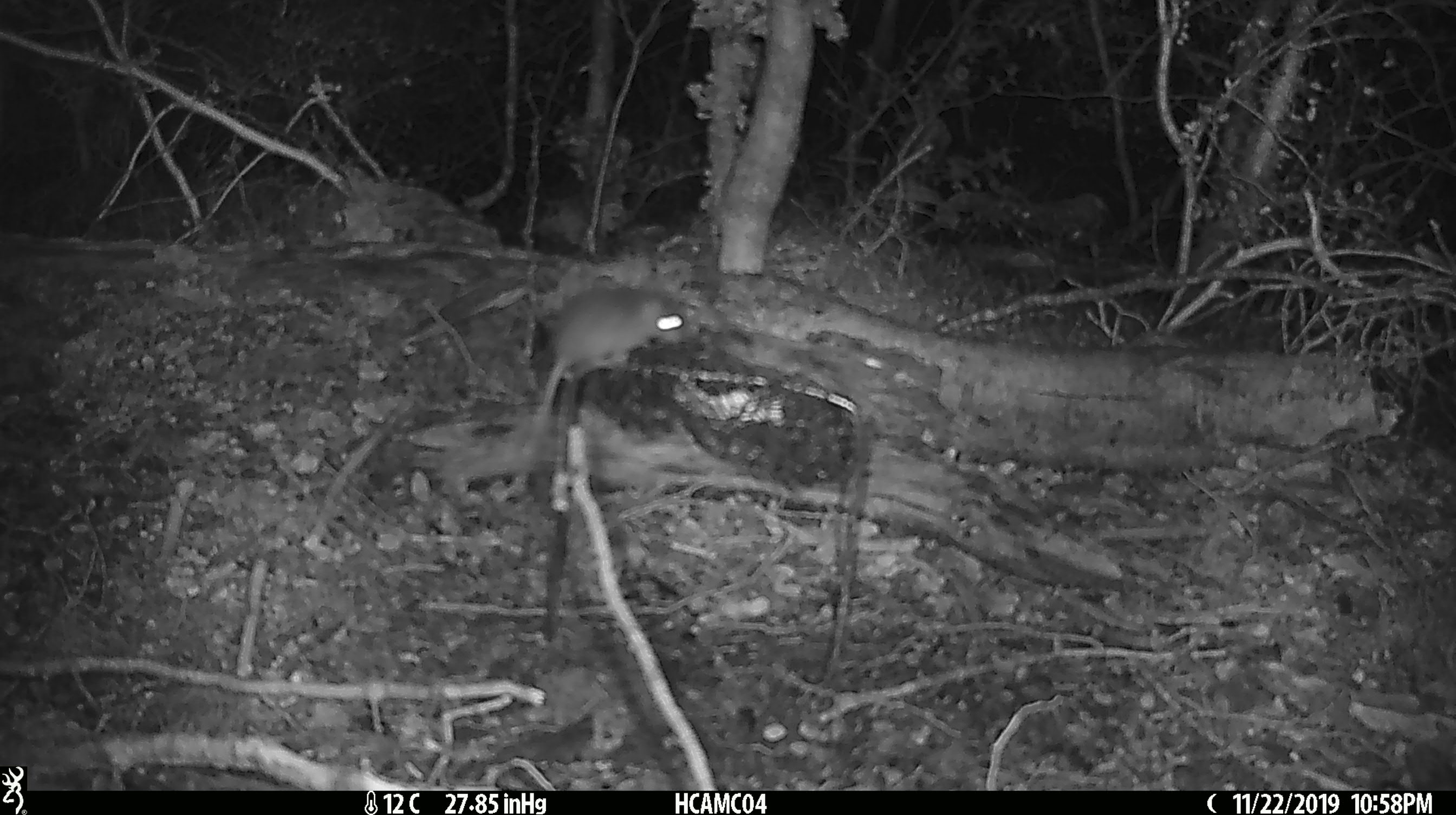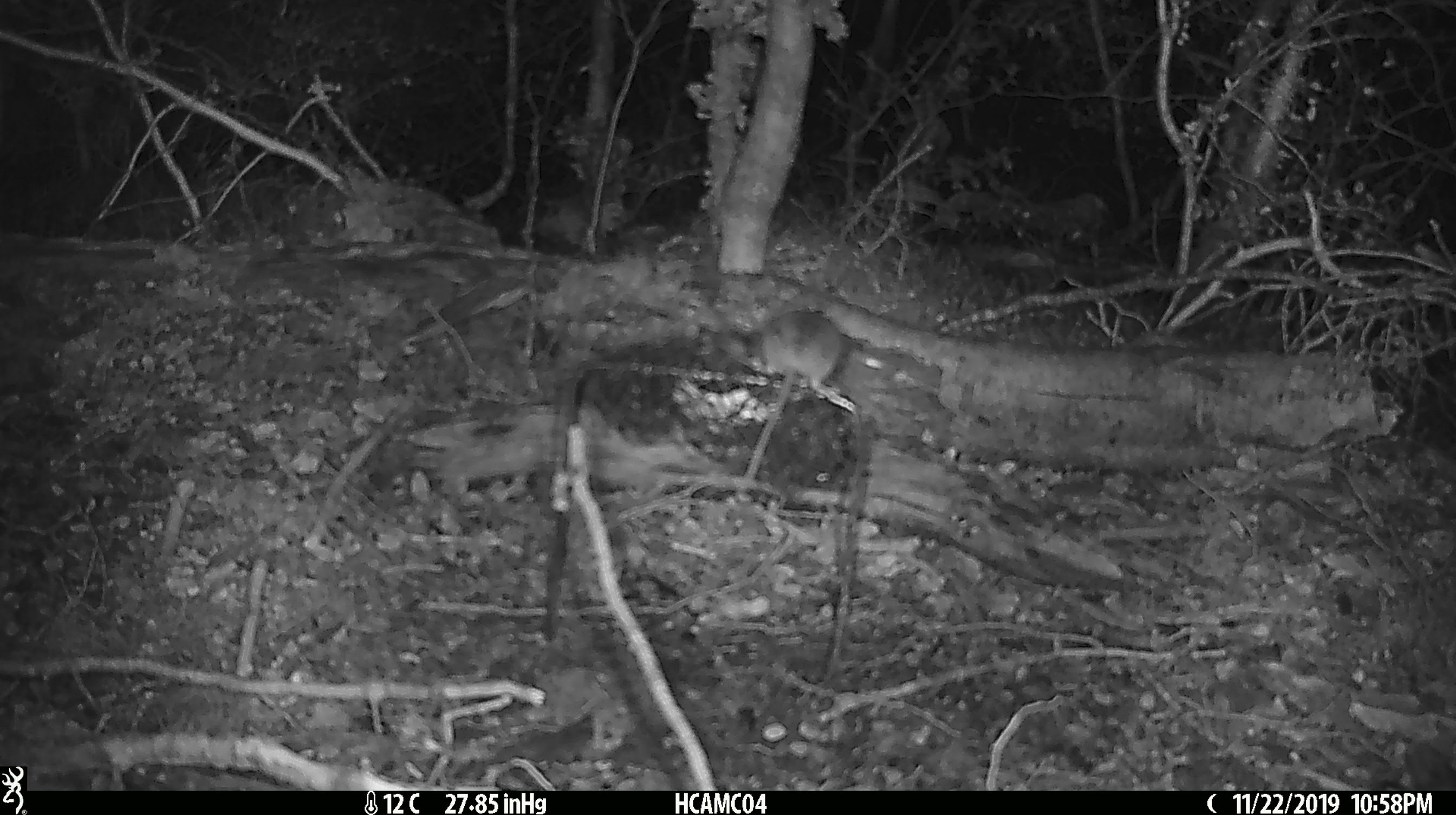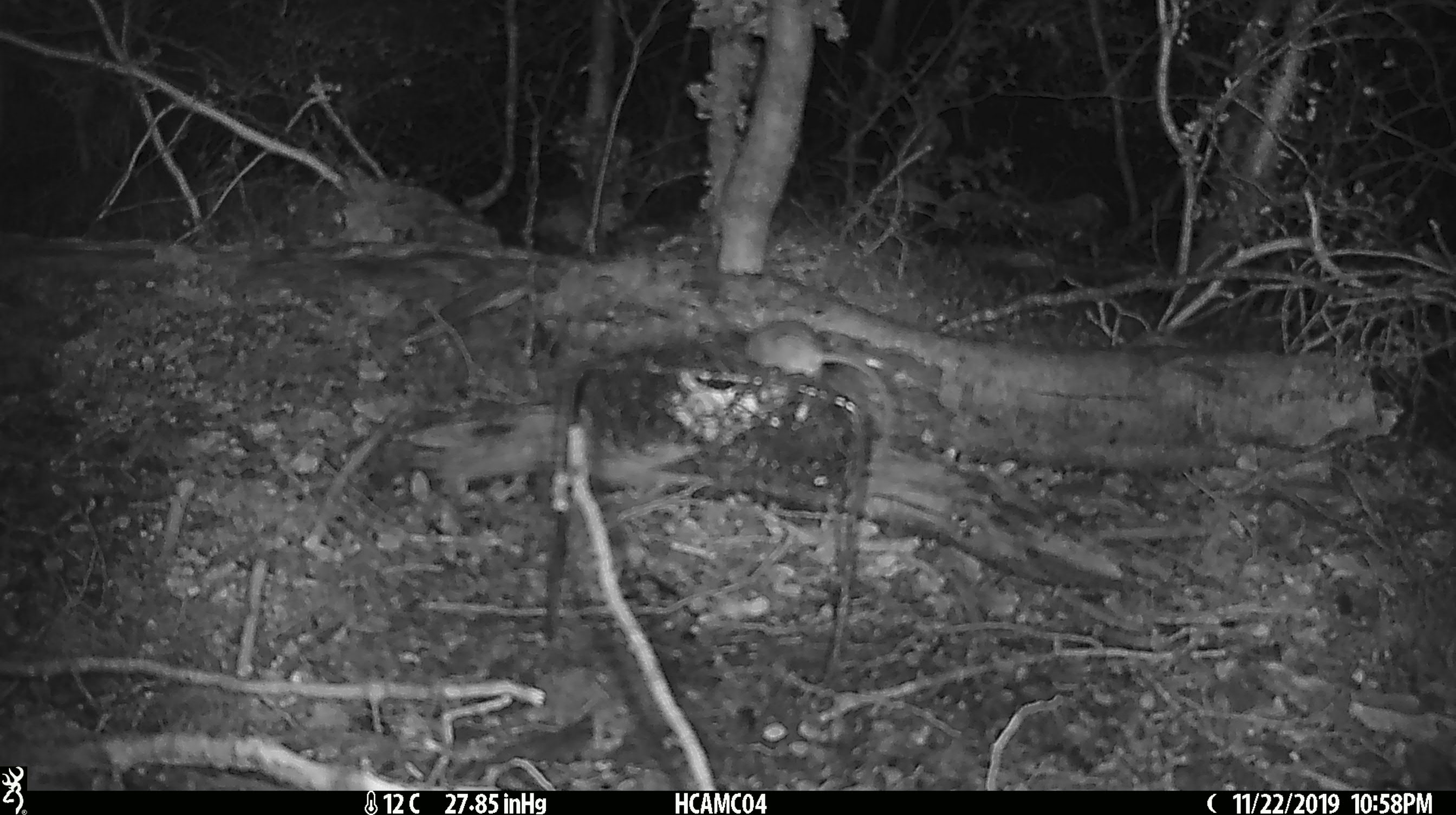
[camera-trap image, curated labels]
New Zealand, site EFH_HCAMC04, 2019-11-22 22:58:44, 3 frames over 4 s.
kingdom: Animalia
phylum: Chordata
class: Mammalia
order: Rodentia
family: Muridae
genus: Mus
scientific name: Mus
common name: mouse